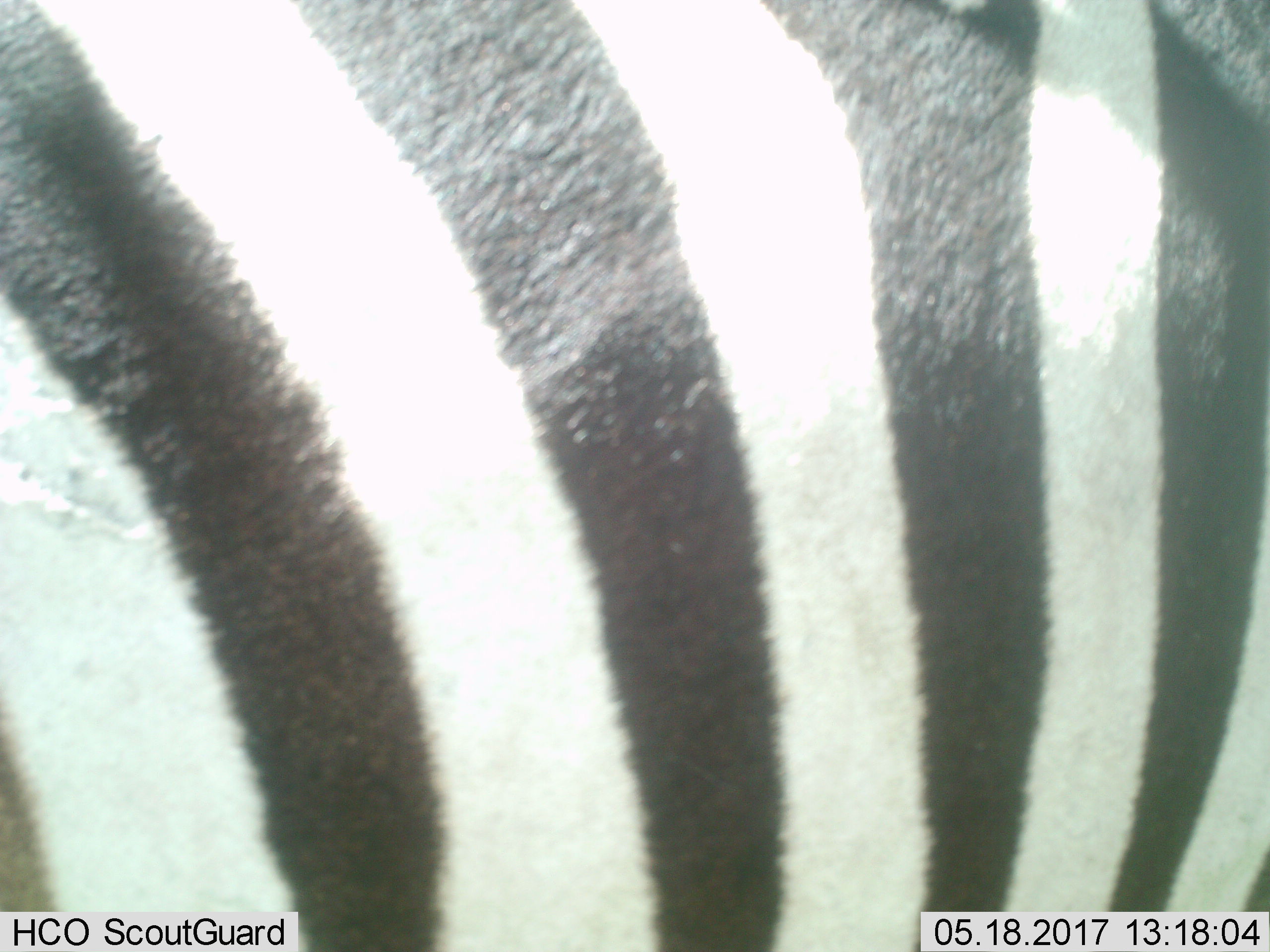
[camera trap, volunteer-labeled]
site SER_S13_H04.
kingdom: Animalia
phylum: Chordata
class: Mammalia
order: Perissodactyla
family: Equidae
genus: Equus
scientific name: Equus quagga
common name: plains zebra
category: zebraplains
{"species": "zebraplains (plains zebra) (Equus quagga)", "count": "1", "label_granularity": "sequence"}